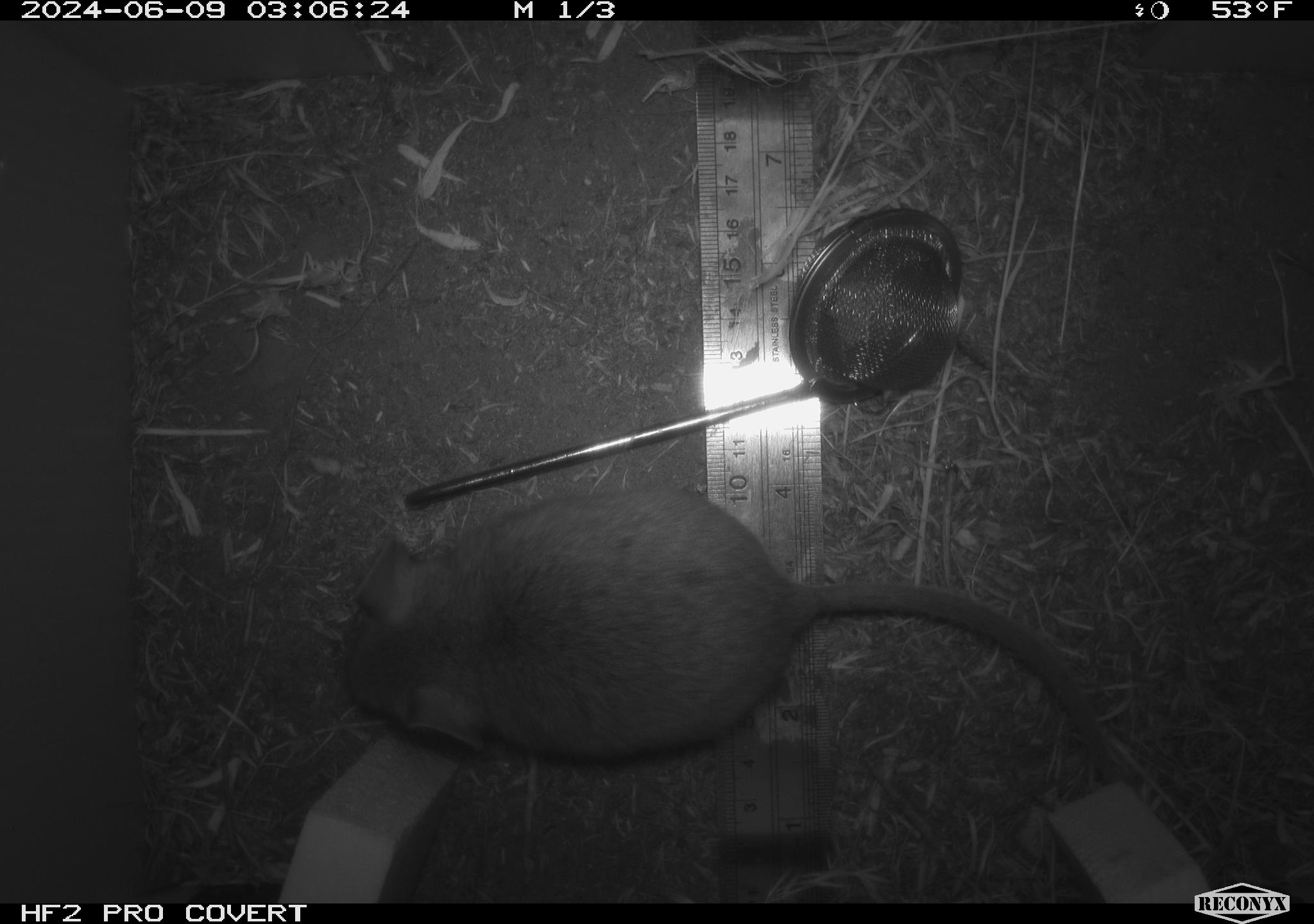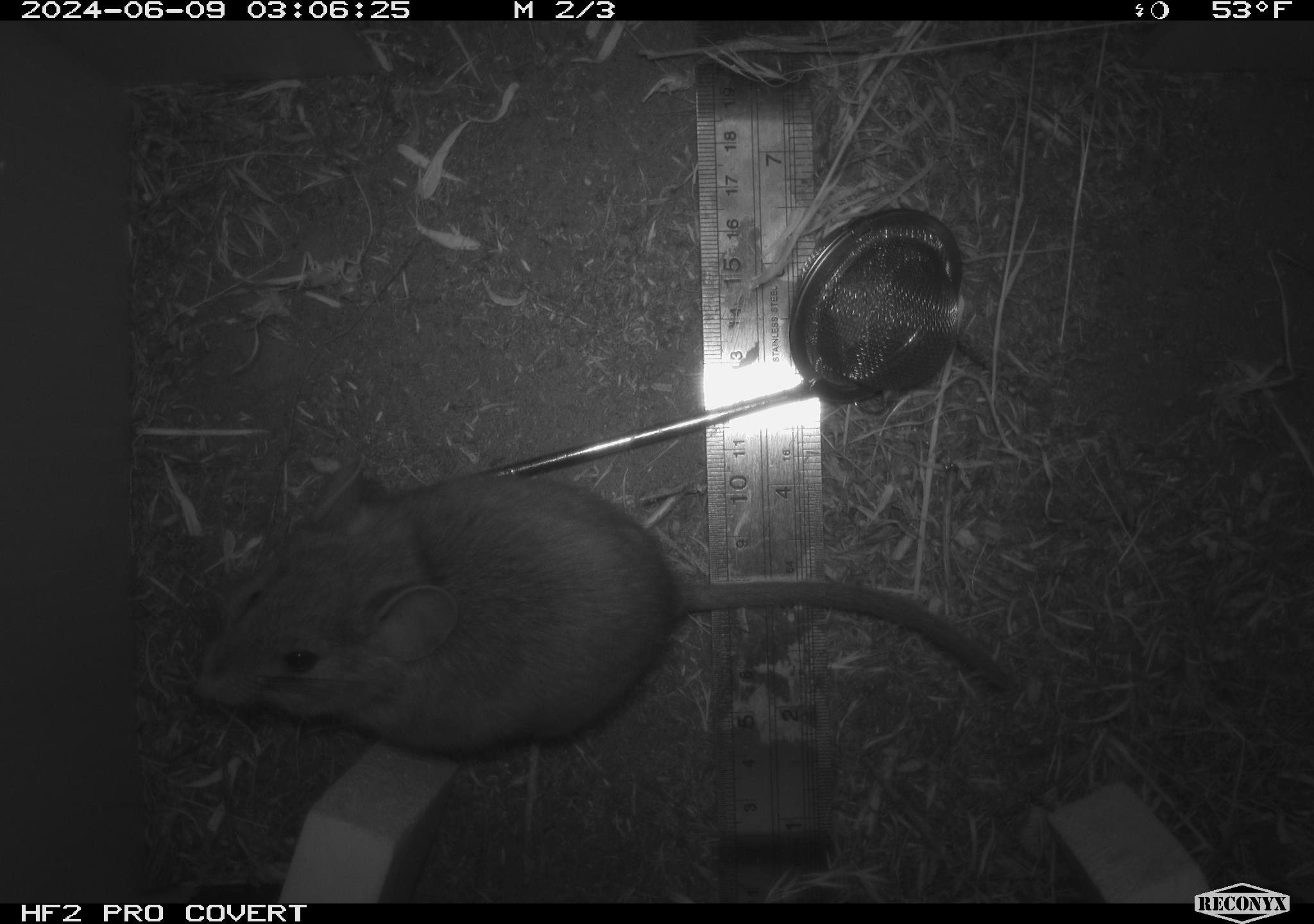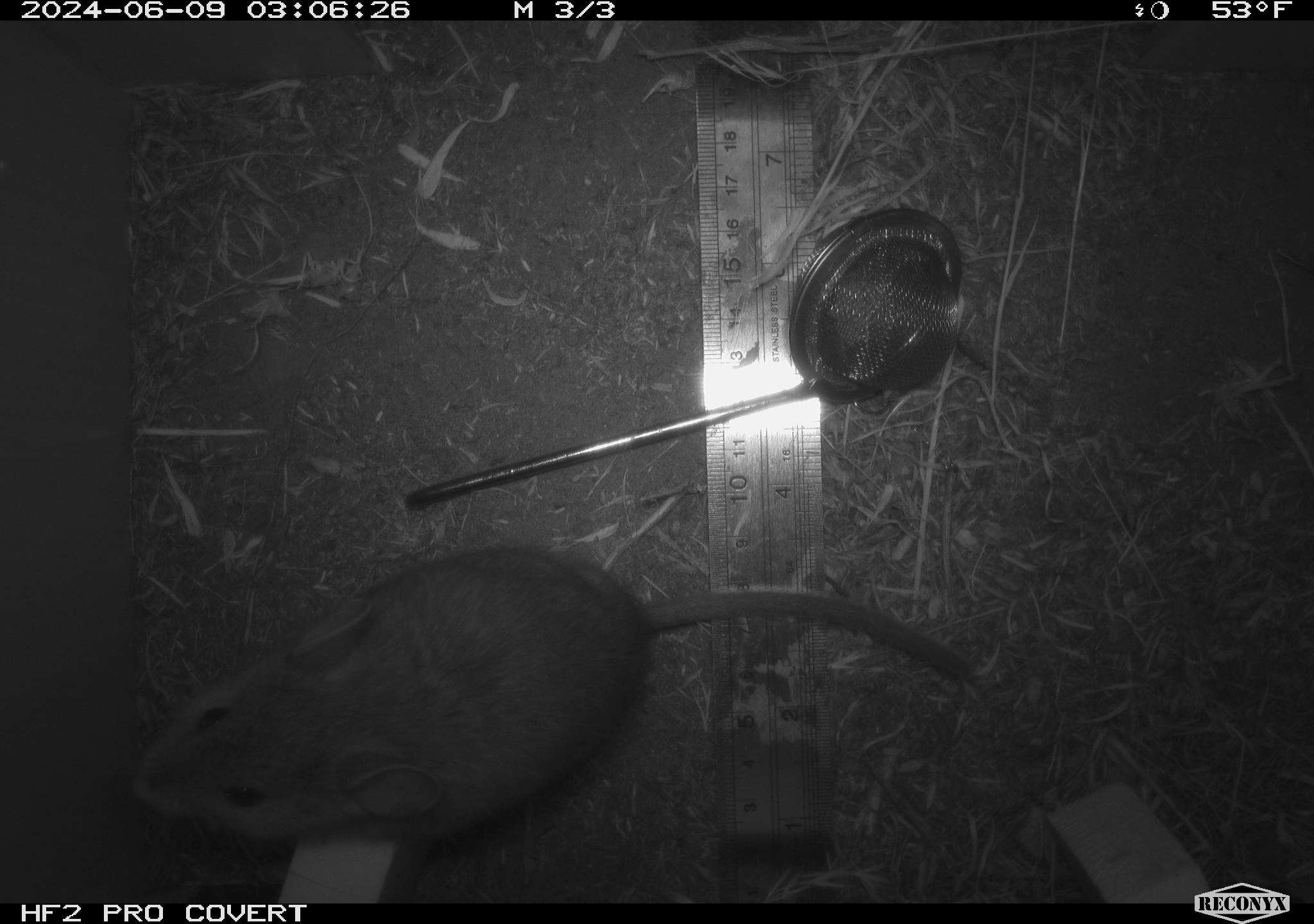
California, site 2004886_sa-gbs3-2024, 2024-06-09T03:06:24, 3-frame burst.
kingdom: Animalia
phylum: Chordata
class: Mammalia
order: Rodentia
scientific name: Rodentia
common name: woodrat or rat or mouse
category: woodrat or rat or mouse species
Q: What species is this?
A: Woodrat or rat or mouse species (woodrat or rat or mouse) (Rodentia).